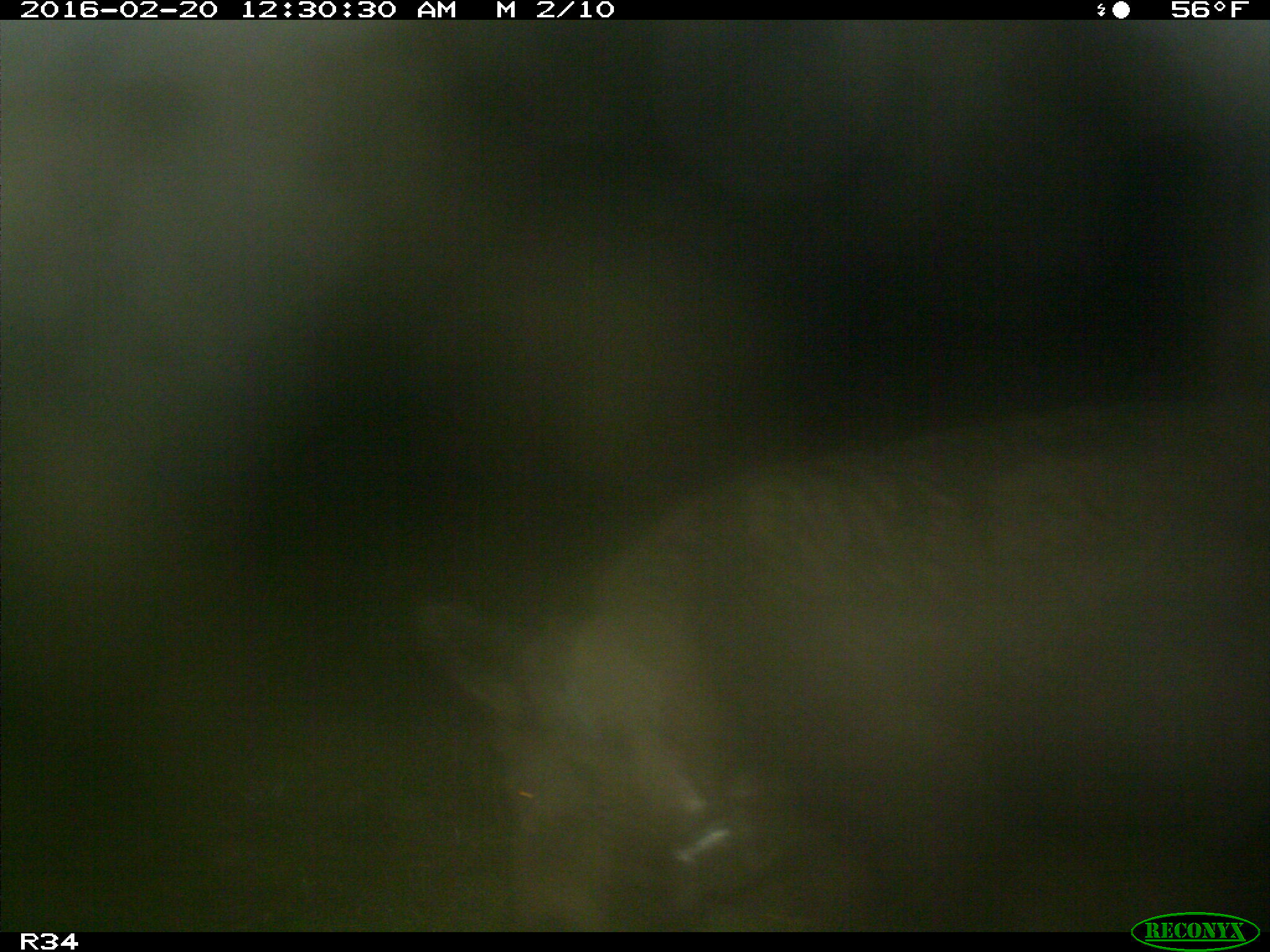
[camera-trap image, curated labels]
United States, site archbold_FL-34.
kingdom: Animalia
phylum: Chordata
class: Mammalia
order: Artiodactyla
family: Suidae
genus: Sus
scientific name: Sus scrofa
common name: wild boar